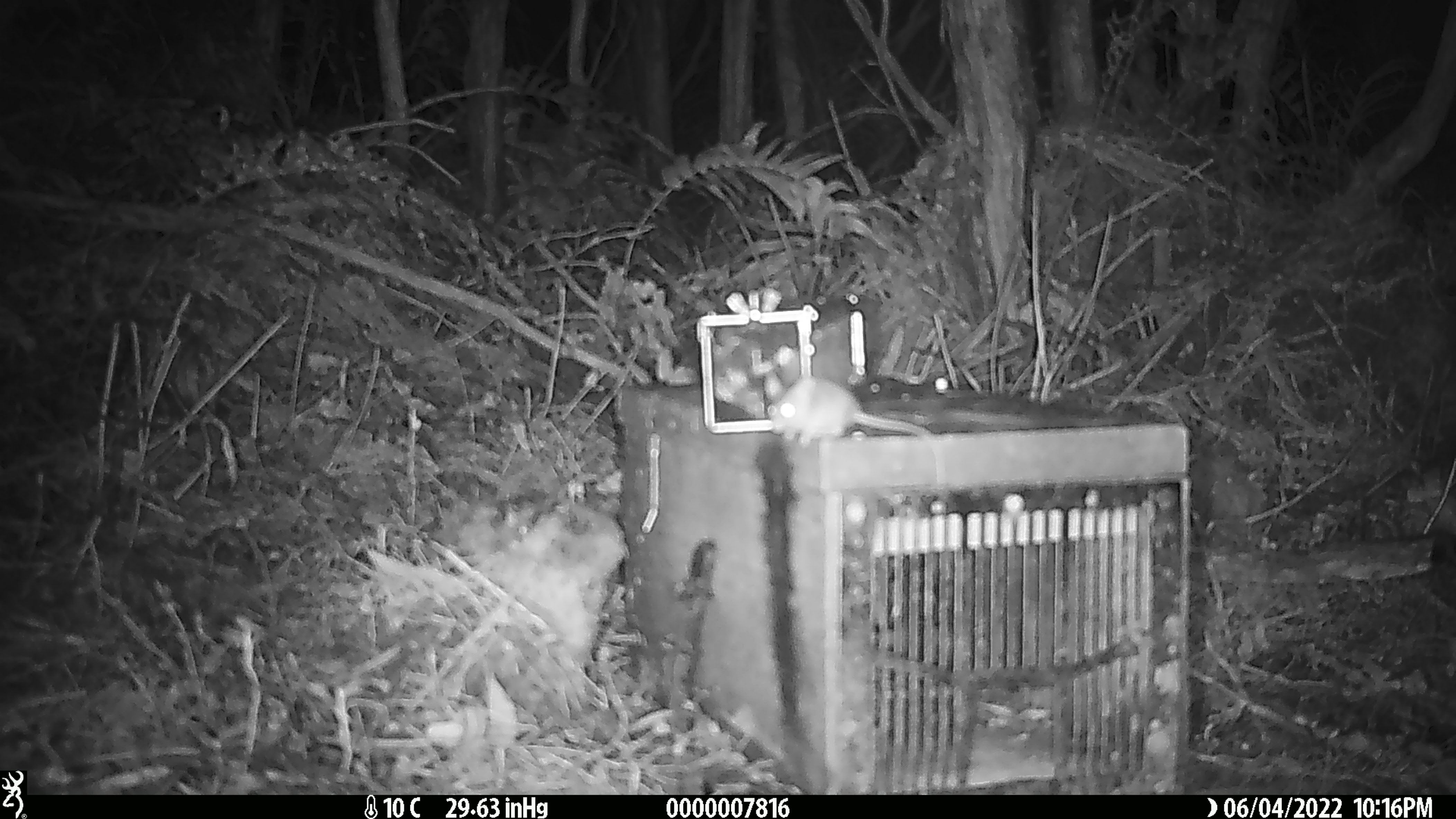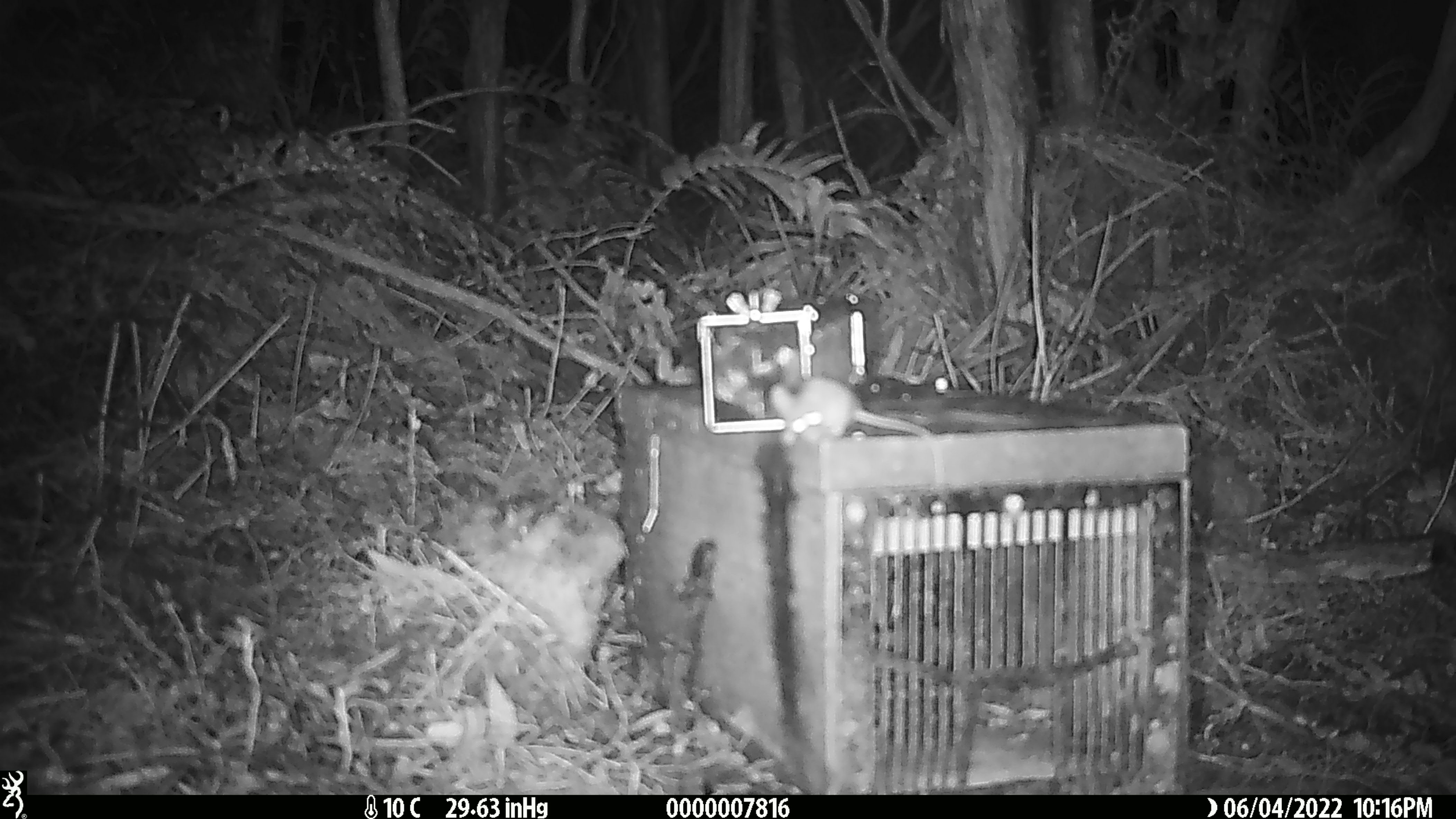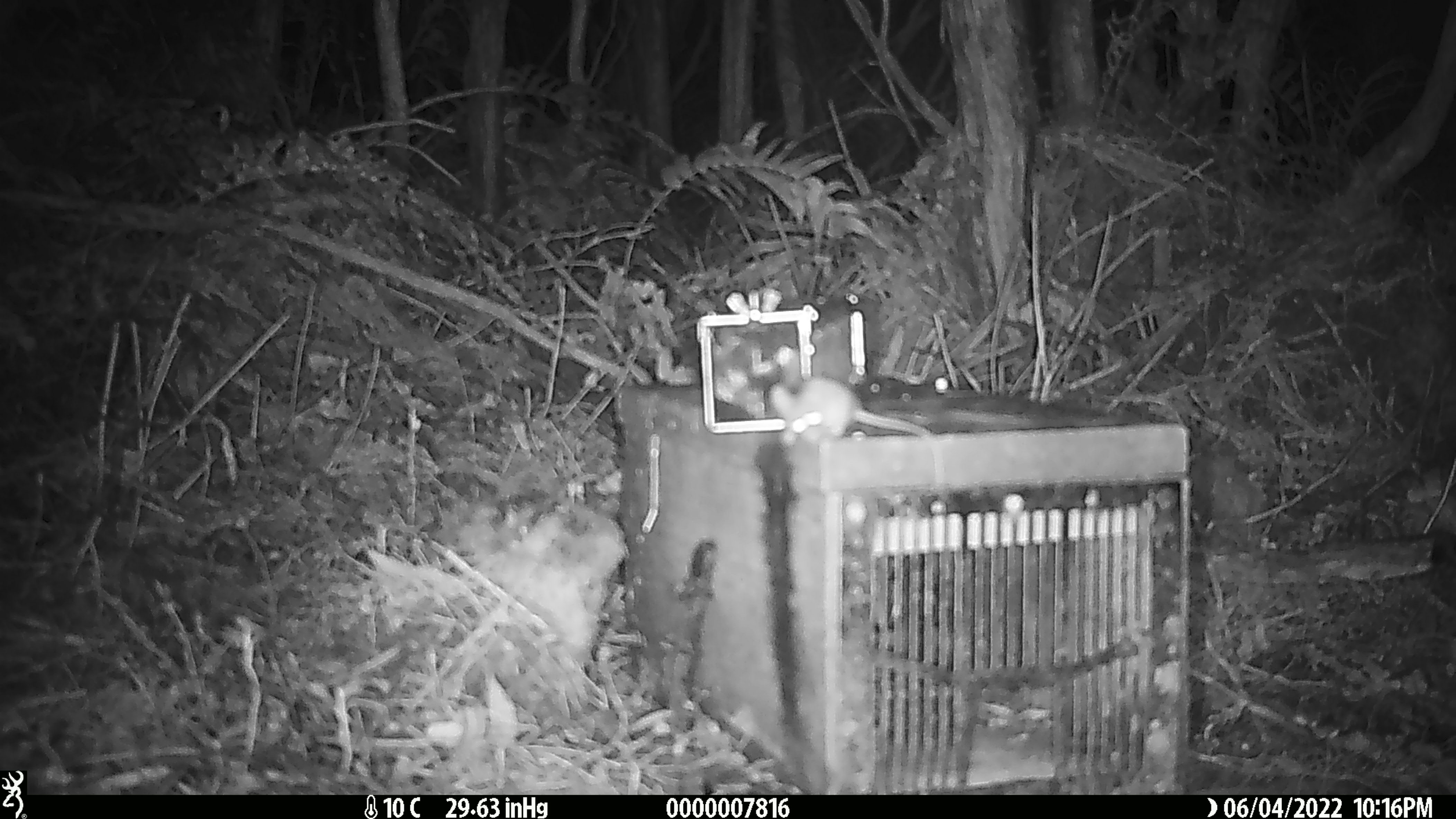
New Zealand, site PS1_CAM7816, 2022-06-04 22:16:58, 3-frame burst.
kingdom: Animalia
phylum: Chordata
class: Mammalia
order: Rodentia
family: Muridae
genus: Mus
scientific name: Mus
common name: mouse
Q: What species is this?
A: Mouse (Mus).